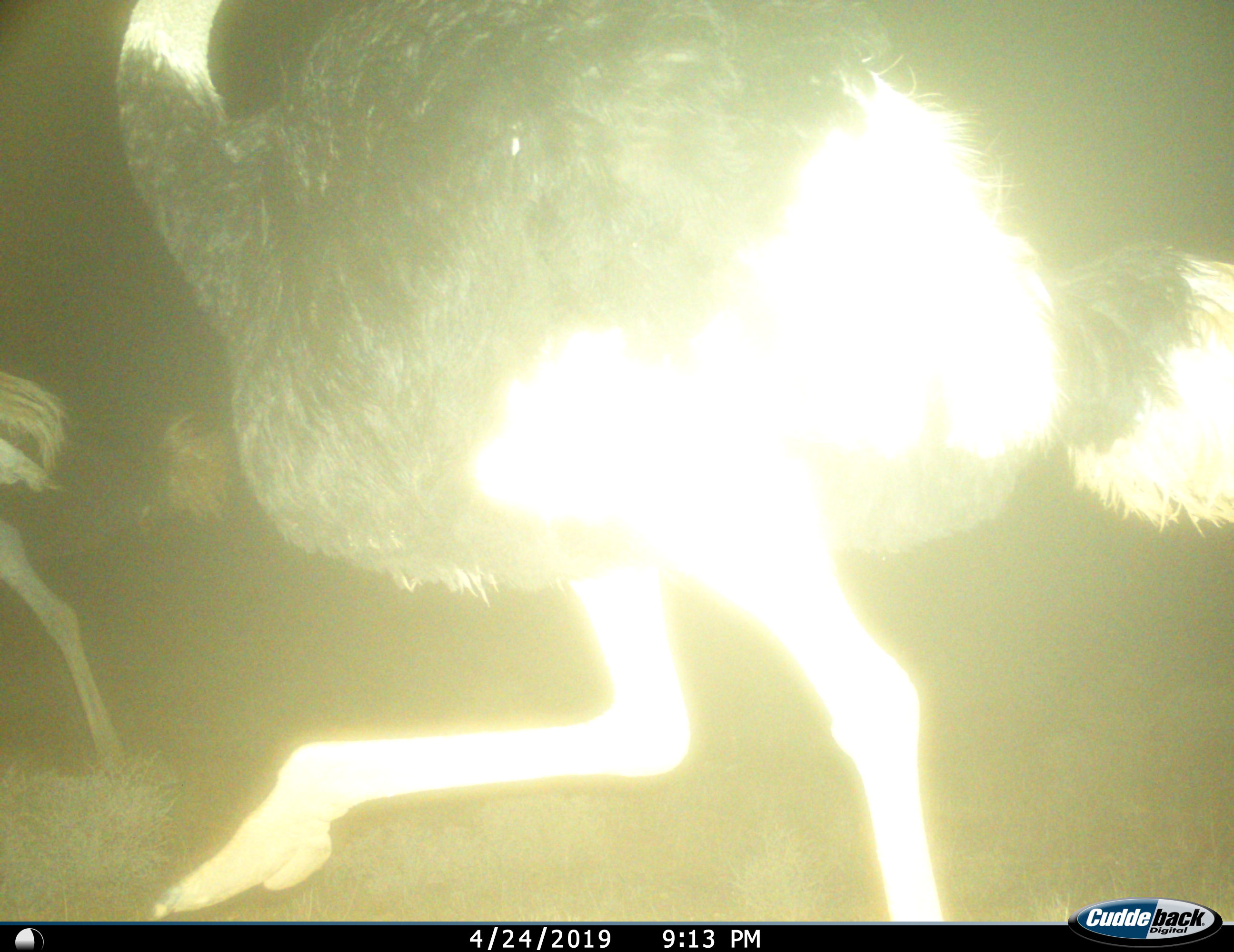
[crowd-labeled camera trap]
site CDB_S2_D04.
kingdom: Animalia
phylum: Chordata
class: Aves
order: Struthioniformes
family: Struthionidae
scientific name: Struthionidae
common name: ostrich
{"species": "ostrich (Struthionidae)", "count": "2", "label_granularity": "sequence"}